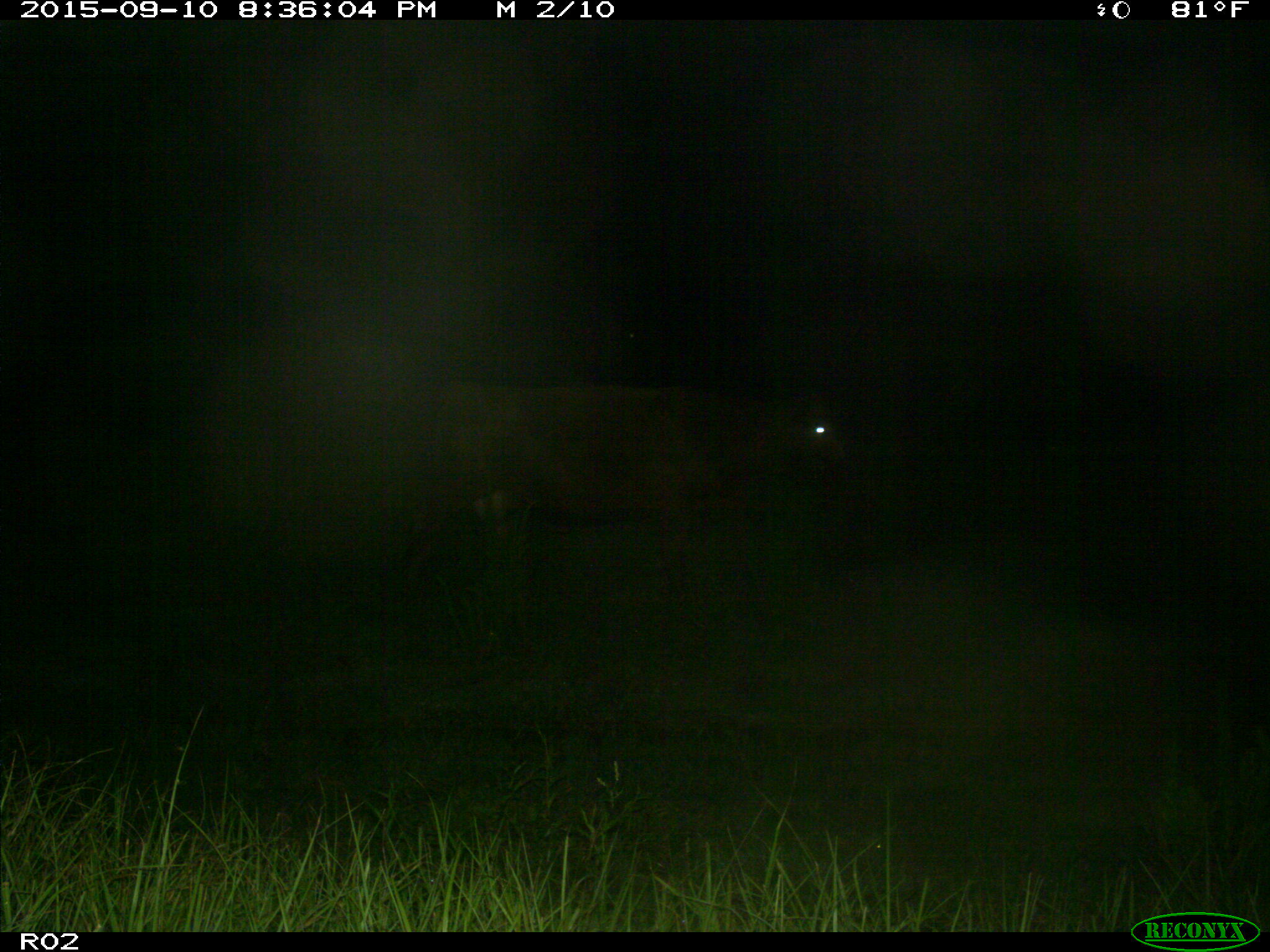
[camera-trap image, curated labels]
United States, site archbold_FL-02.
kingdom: Animalia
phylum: Chordata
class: Mammalia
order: Artiodactyla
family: Bovidae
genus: Bos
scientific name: Bos taurus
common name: domestic cow